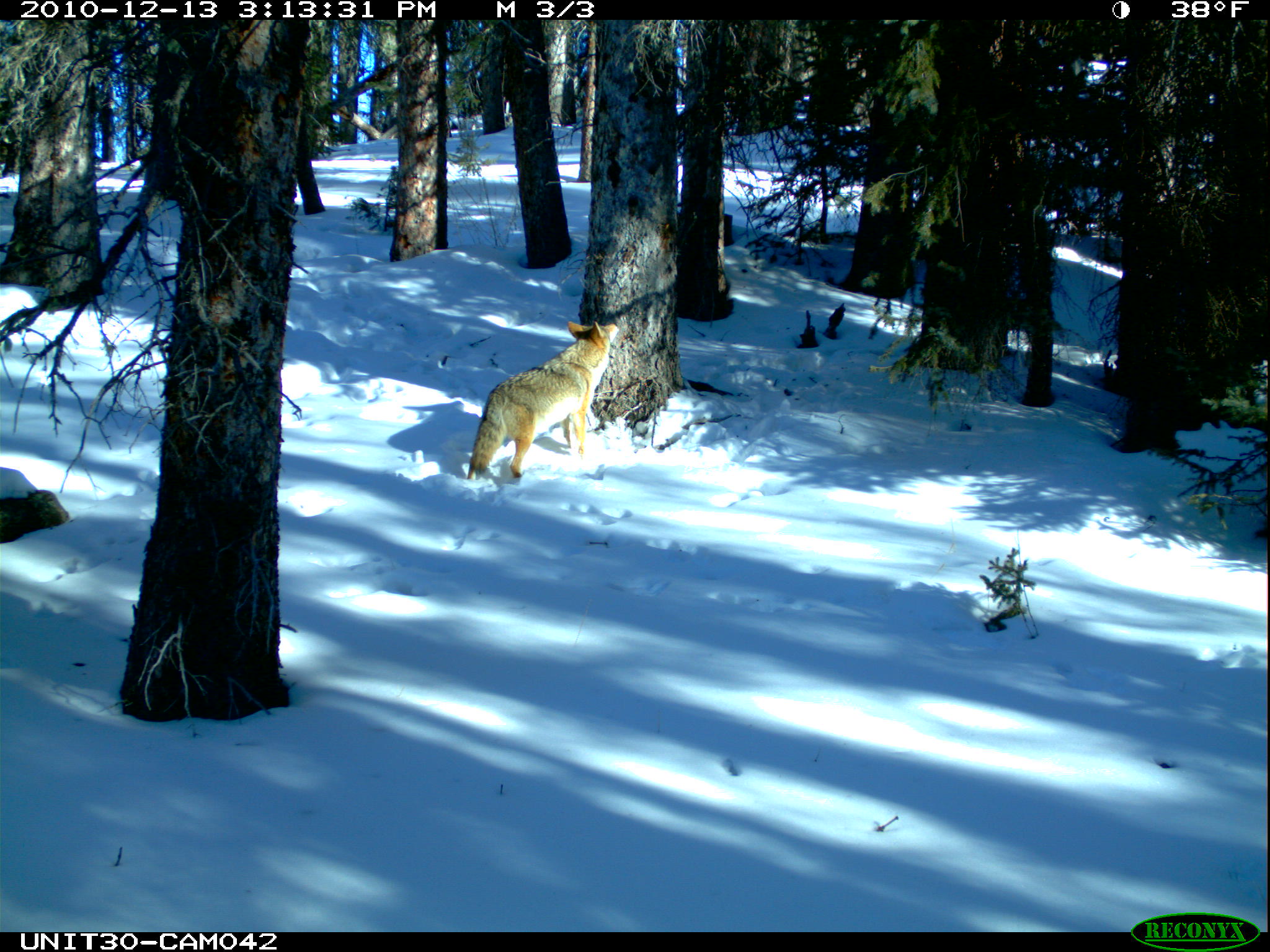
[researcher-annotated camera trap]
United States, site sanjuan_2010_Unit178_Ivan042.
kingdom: Animalia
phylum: Chordata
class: Mammalia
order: Carnivora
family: Canidae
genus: Canis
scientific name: Canis latrans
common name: coyote